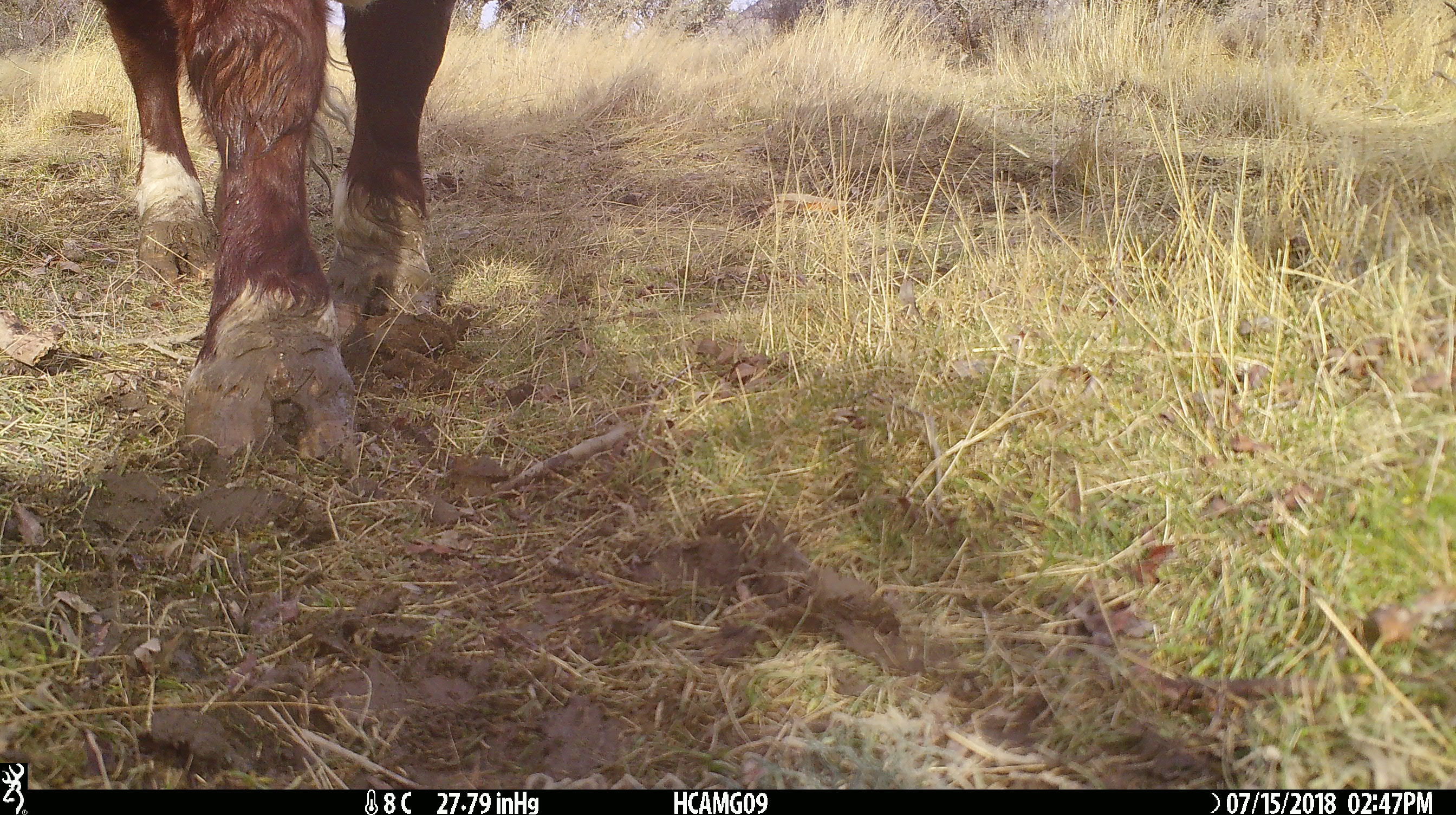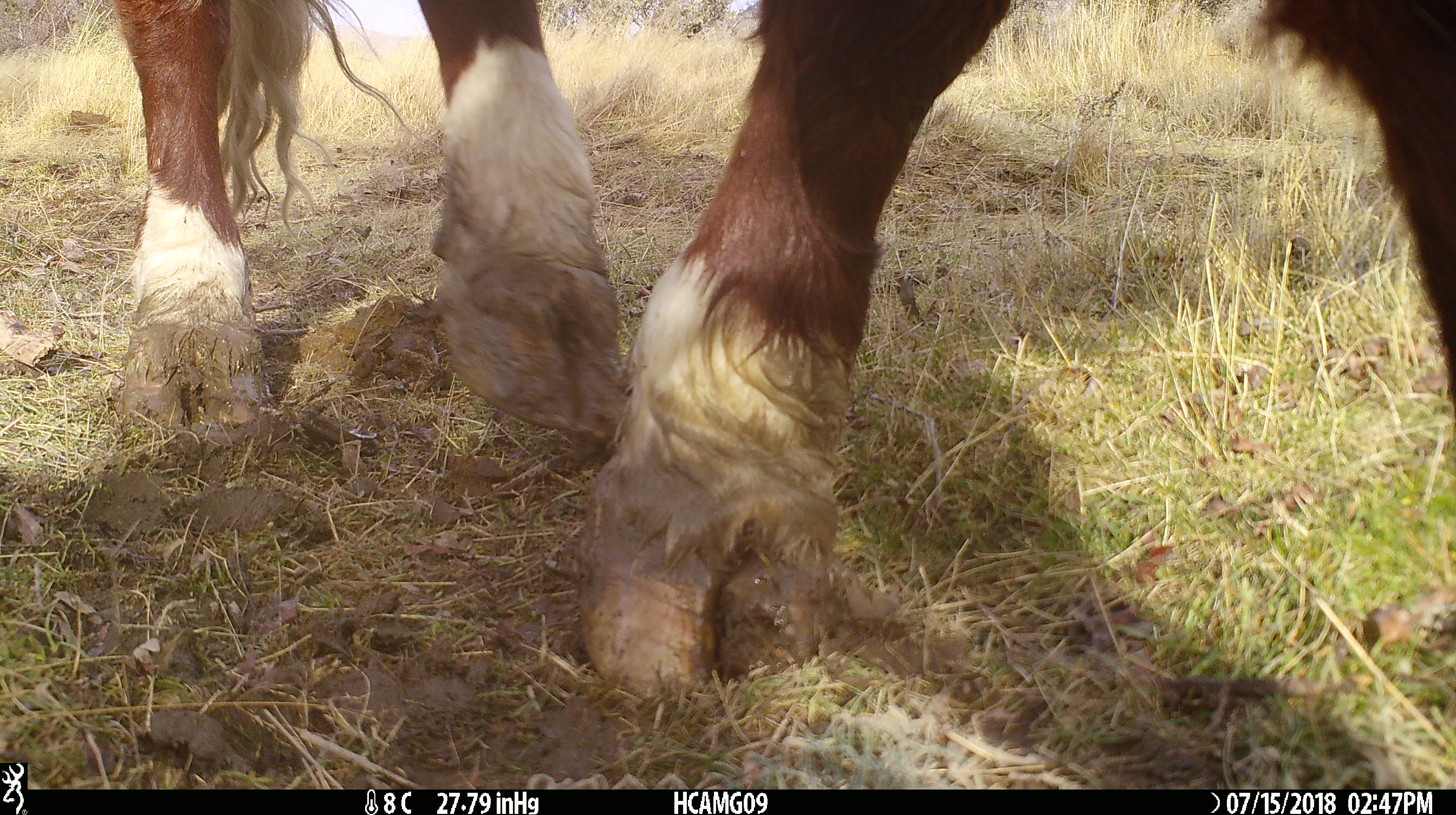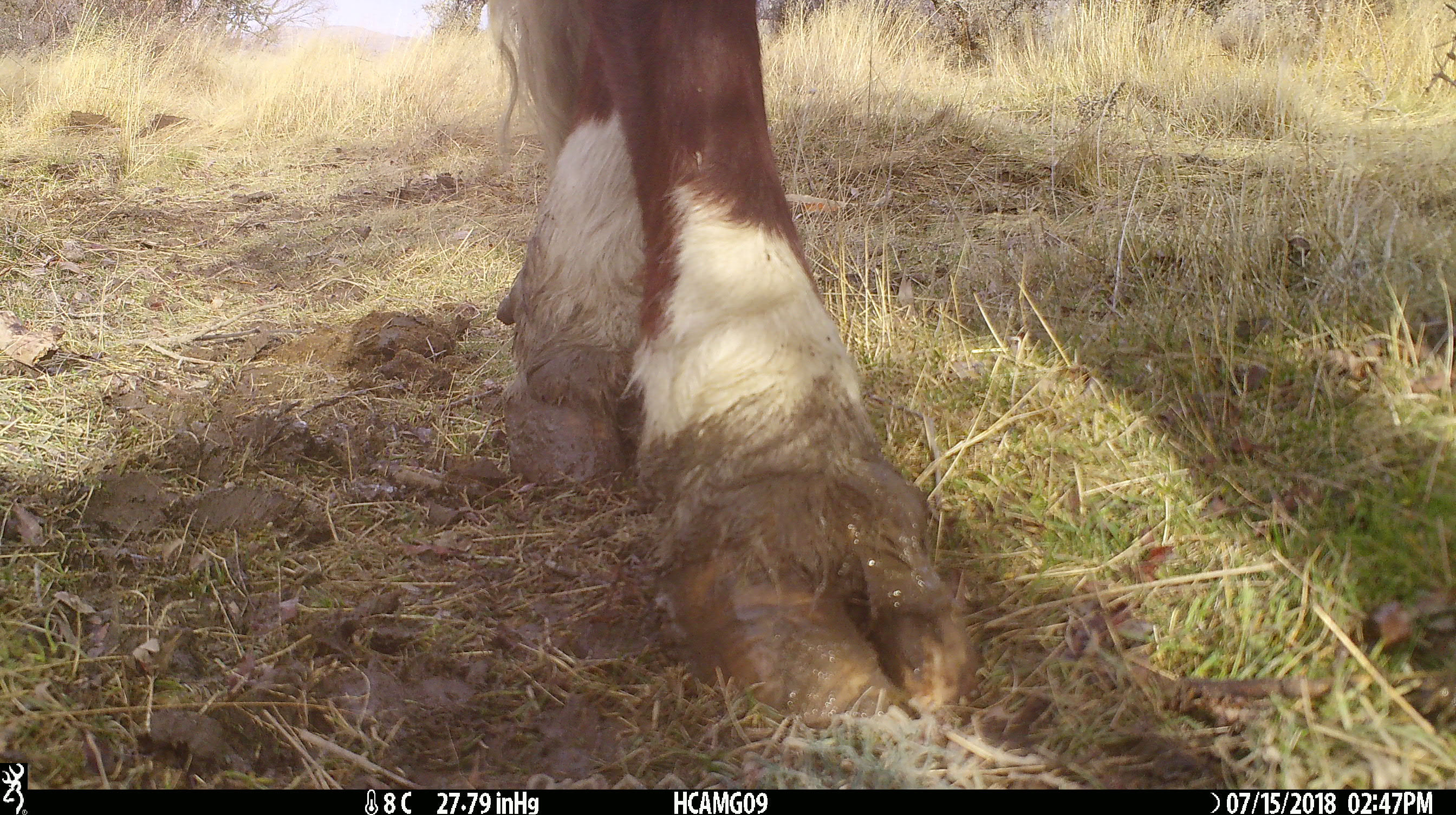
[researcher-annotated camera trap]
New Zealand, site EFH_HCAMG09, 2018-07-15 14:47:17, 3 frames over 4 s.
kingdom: Animalia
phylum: Chordata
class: Mammalia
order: Artiodactyla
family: Bovidae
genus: Bos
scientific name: Bos taurus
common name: domestic cow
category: cow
Cow (domestic cow) (Bos taurus).